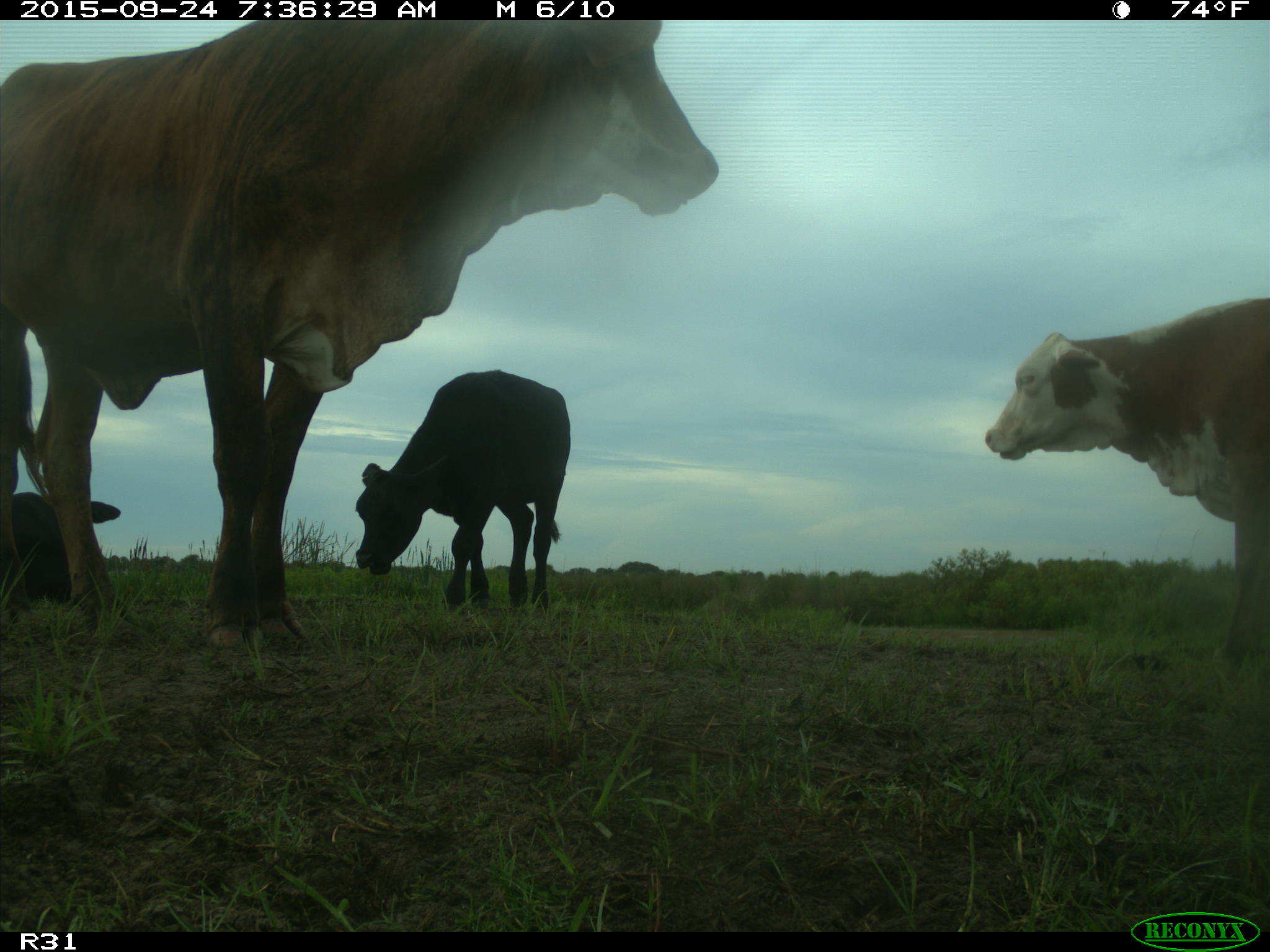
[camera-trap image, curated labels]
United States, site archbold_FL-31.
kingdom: Animalia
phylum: Chordata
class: Mammalia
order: Artiodactyla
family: Bovidae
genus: Bos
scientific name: Bos taurus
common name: domestic cow